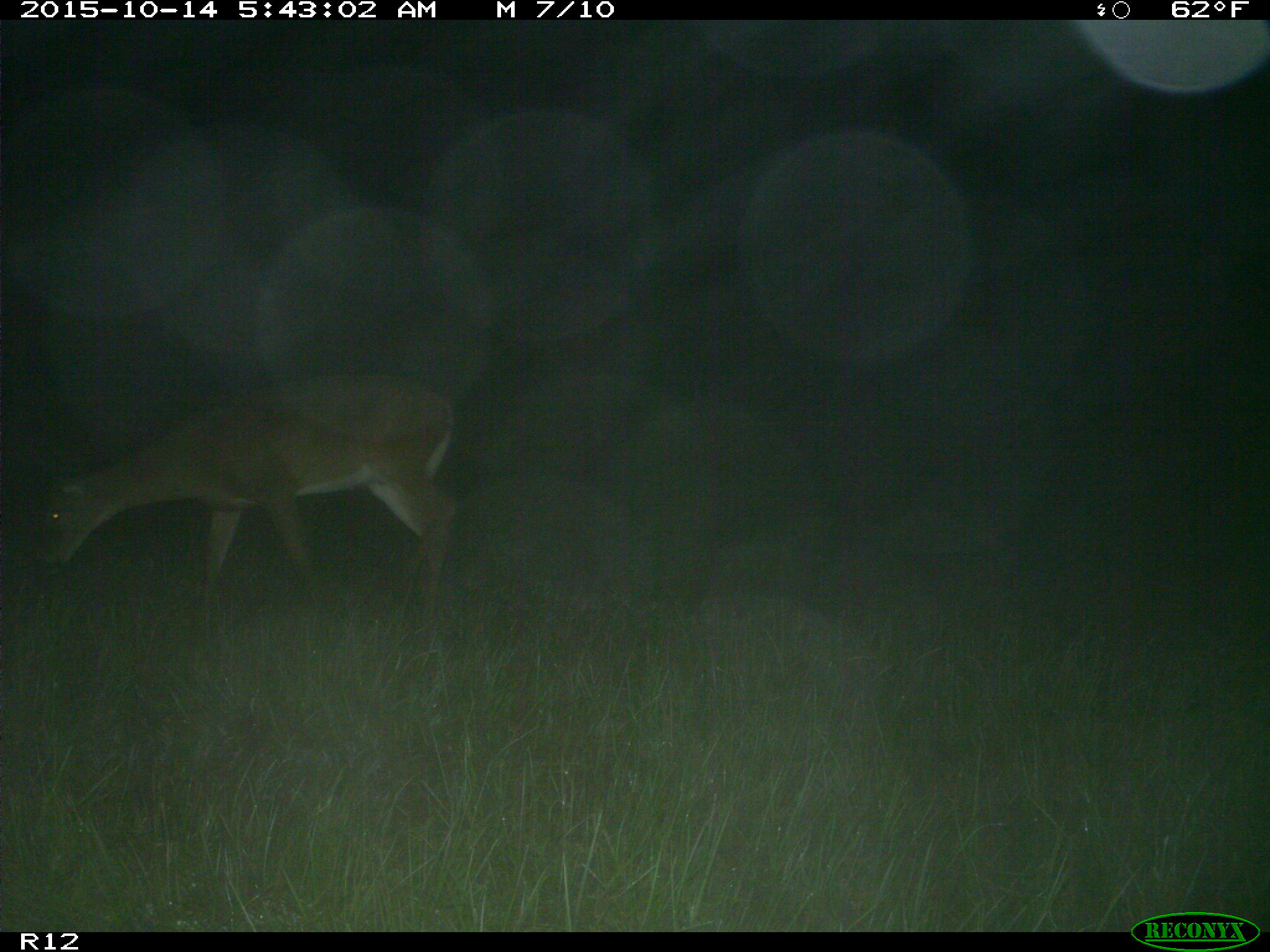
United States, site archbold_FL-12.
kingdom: Animalia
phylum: Chordata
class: Mammalia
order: Artiodactyla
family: Cervidae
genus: Odocoileus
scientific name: Odocoileus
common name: deer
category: unidentified deer